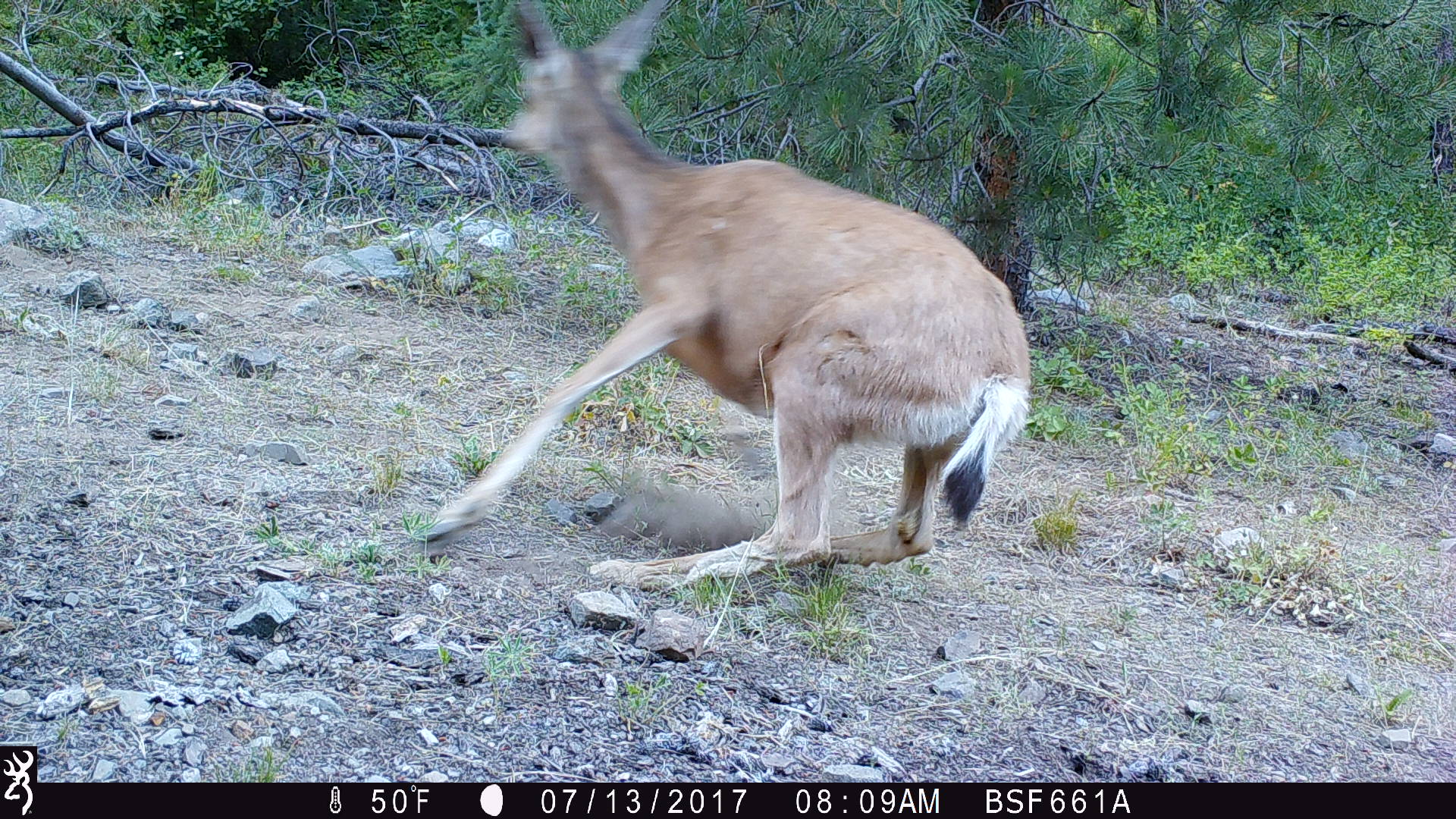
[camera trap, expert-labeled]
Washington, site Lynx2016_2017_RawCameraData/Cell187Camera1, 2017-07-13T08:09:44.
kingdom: Animalia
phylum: Chordata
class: Mammalia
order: Artiodactyla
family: Cervidae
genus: Odocoileus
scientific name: Odocoileus hemionus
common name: mule deer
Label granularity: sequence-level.